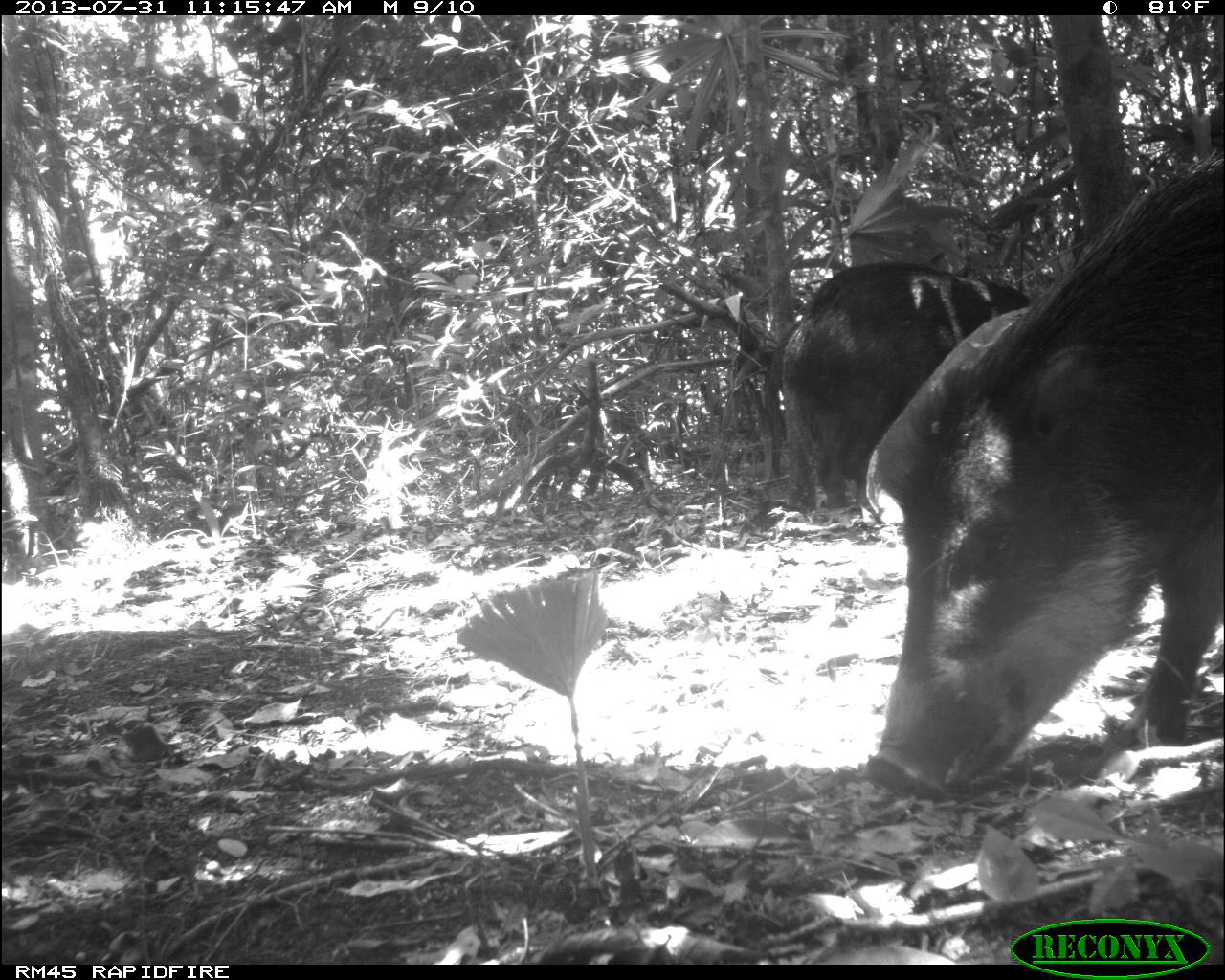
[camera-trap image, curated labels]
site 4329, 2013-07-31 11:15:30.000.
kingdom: Animalia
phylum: Chordata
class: Mammalia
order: Artiodactyla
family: Tayassuidae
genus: Tayassu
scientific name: Tayassu pecari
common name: white-lipped peccary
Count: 10.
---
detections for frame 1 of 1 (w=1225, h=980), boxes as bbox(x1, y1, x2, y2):
tayassu pecari: bbox(859, 145, 1225, 807); bbox(773, 259, 1040, 509)